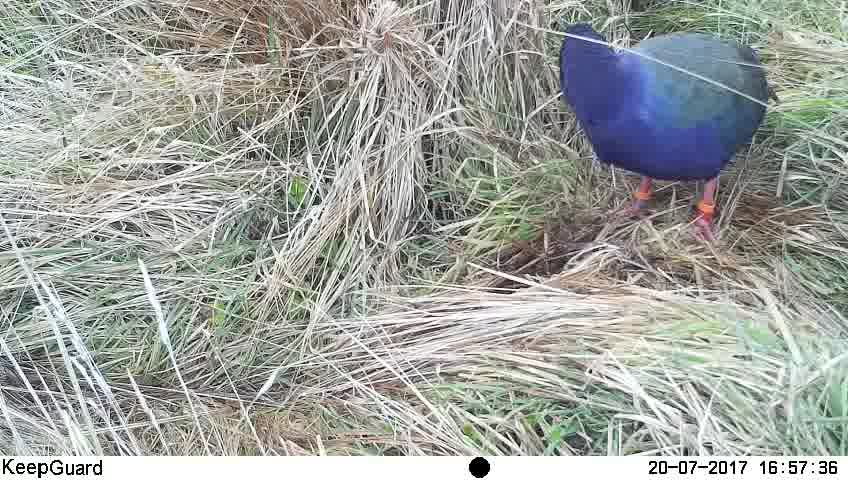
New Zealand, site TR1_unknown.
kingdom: Animalia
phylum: Chordata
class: Aves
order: Gruiformes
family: Rallidae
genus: Porphyrio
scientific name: Porphyrio mantelli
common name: takahe